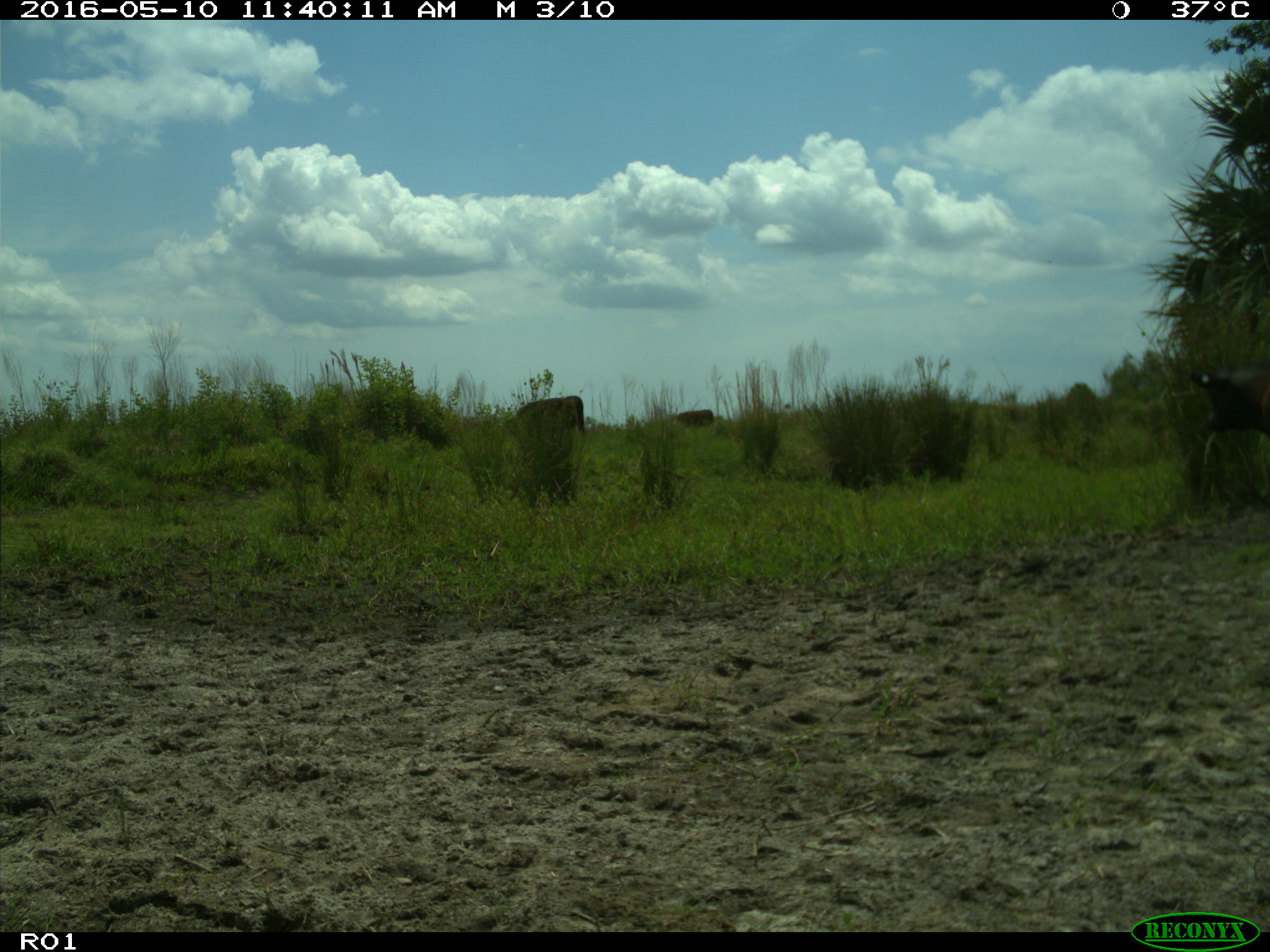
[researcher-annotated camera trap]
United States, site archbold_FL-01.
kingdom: Animalia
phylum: Chordata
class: Mammalia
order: Artiodactyla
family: Bovidae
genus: Bos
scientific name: Bos taurus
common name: domestic cow